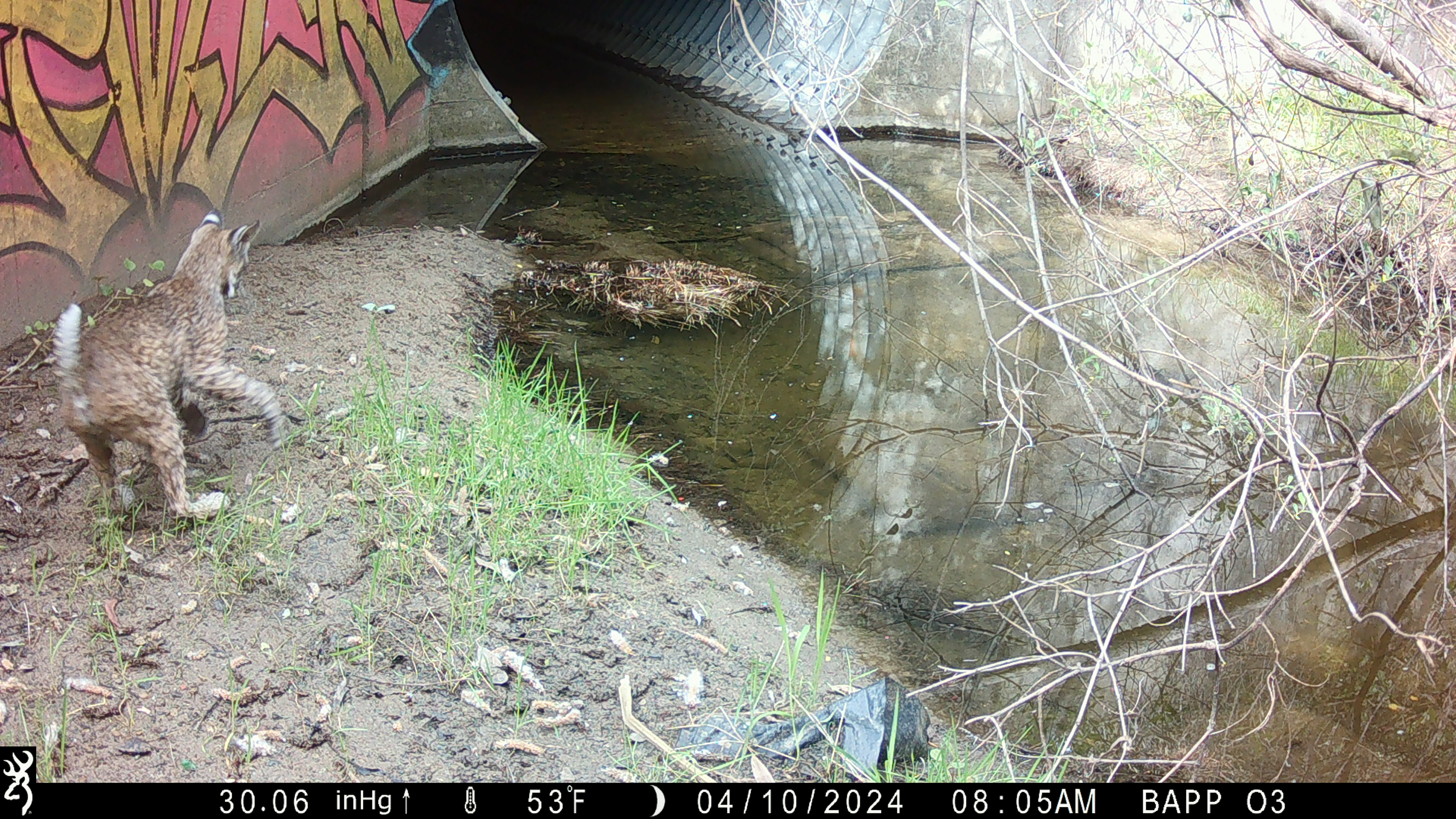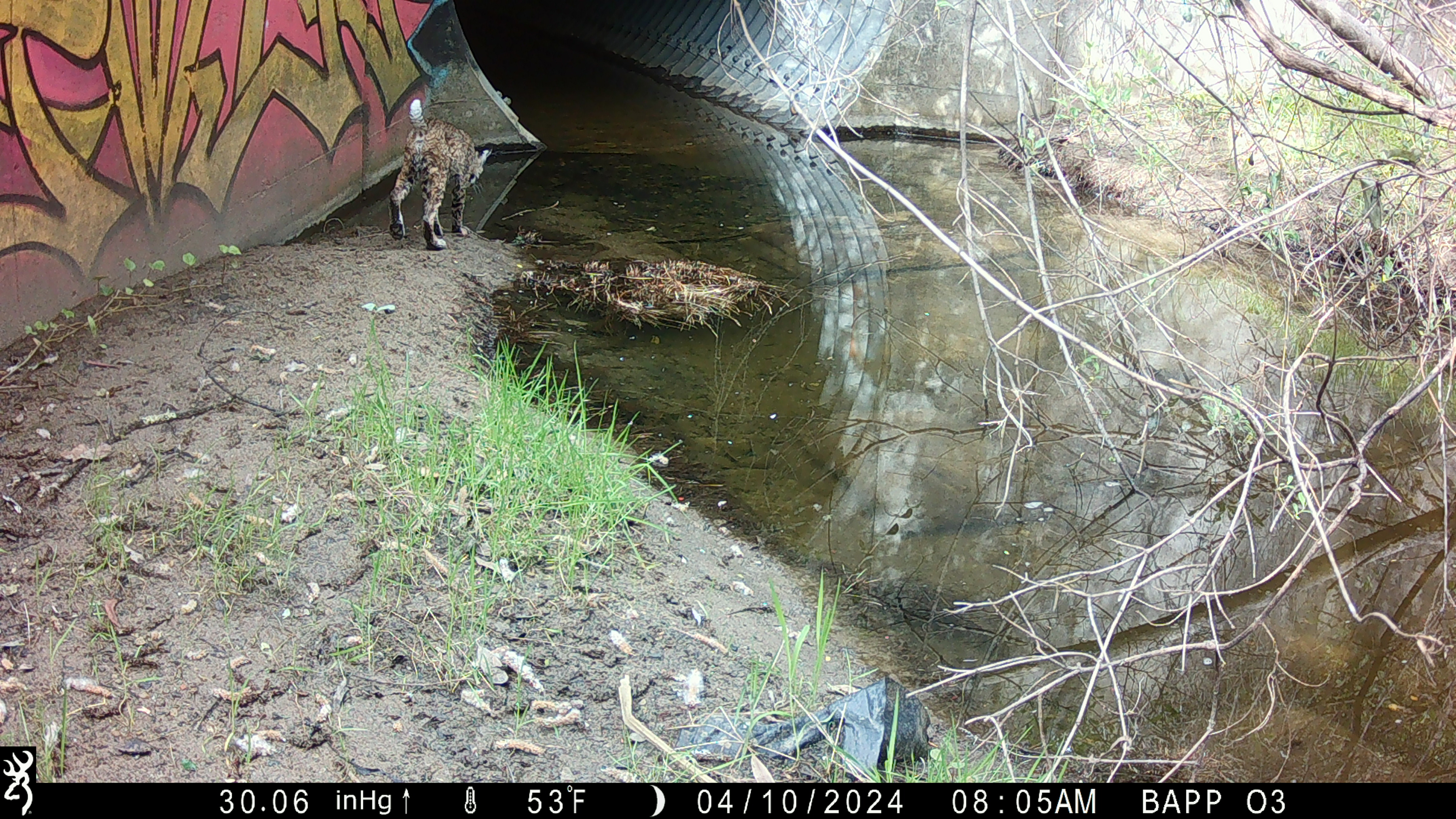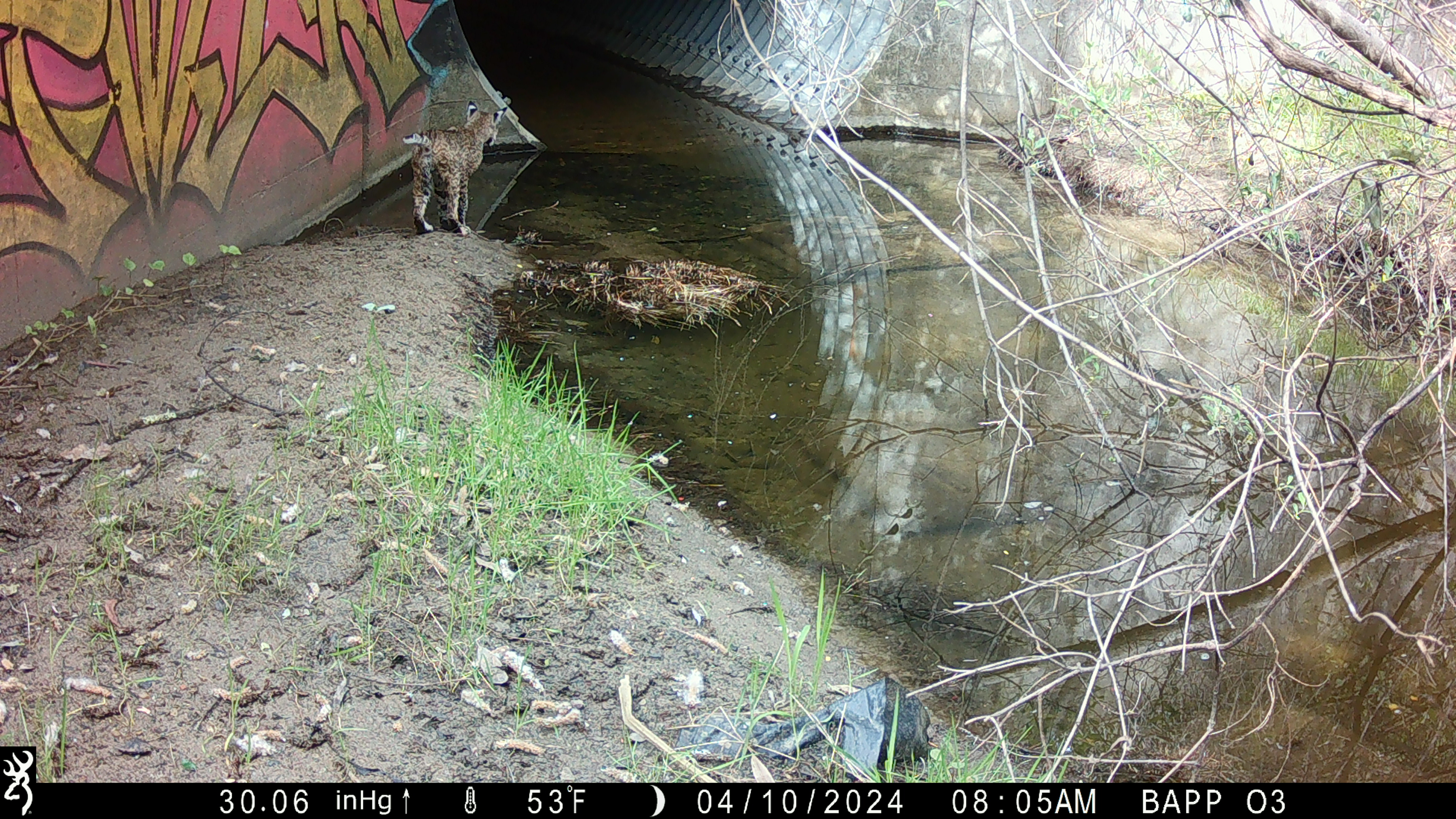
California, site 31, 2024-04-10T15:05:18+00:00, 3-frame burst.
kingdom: Animalia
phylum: Chordata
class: Mammalia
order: Carnivora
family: Felidae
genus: Lynx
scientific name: Lynx rufus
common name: bobcat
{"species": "bobcat (Lynx rufus)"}